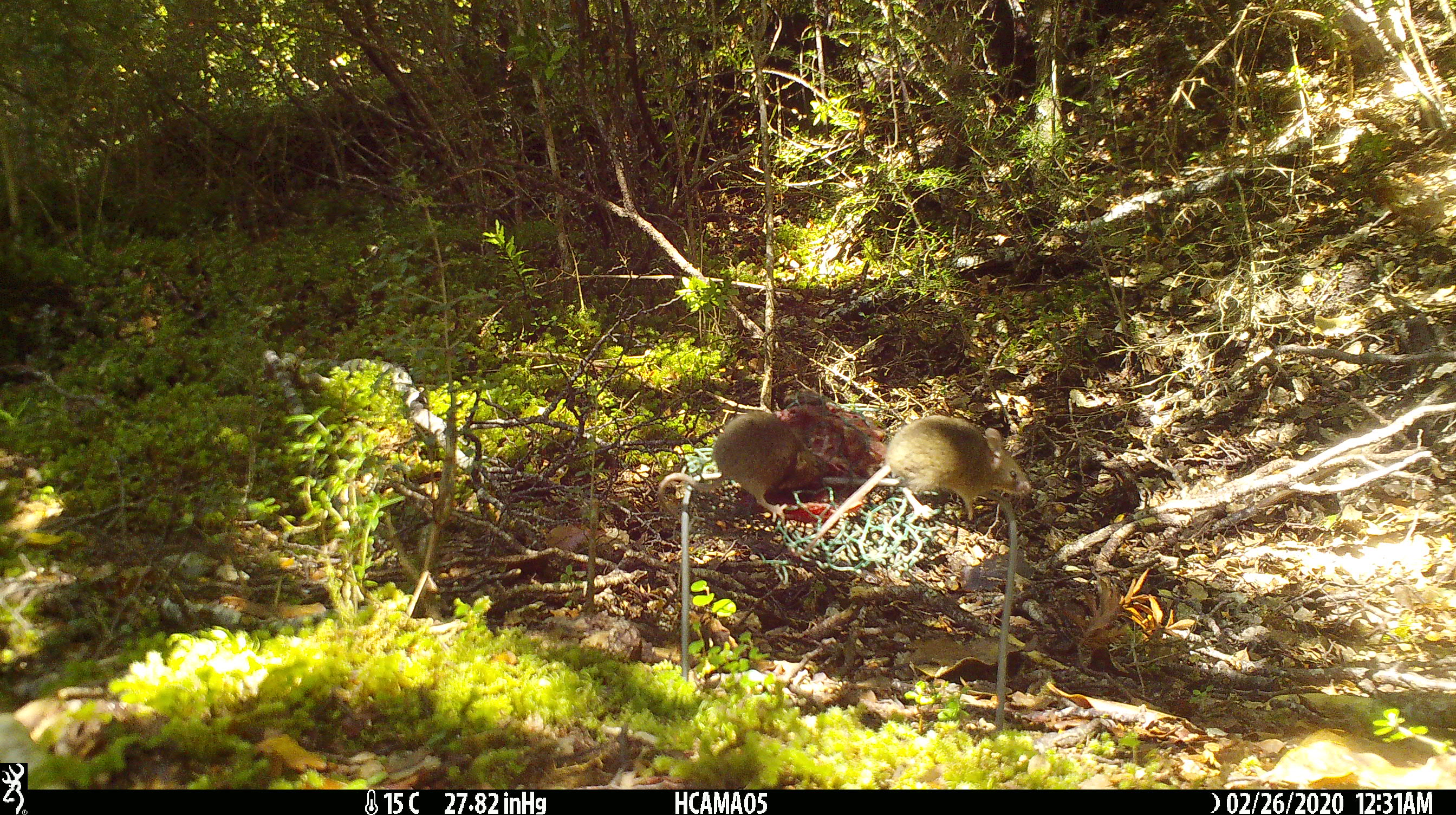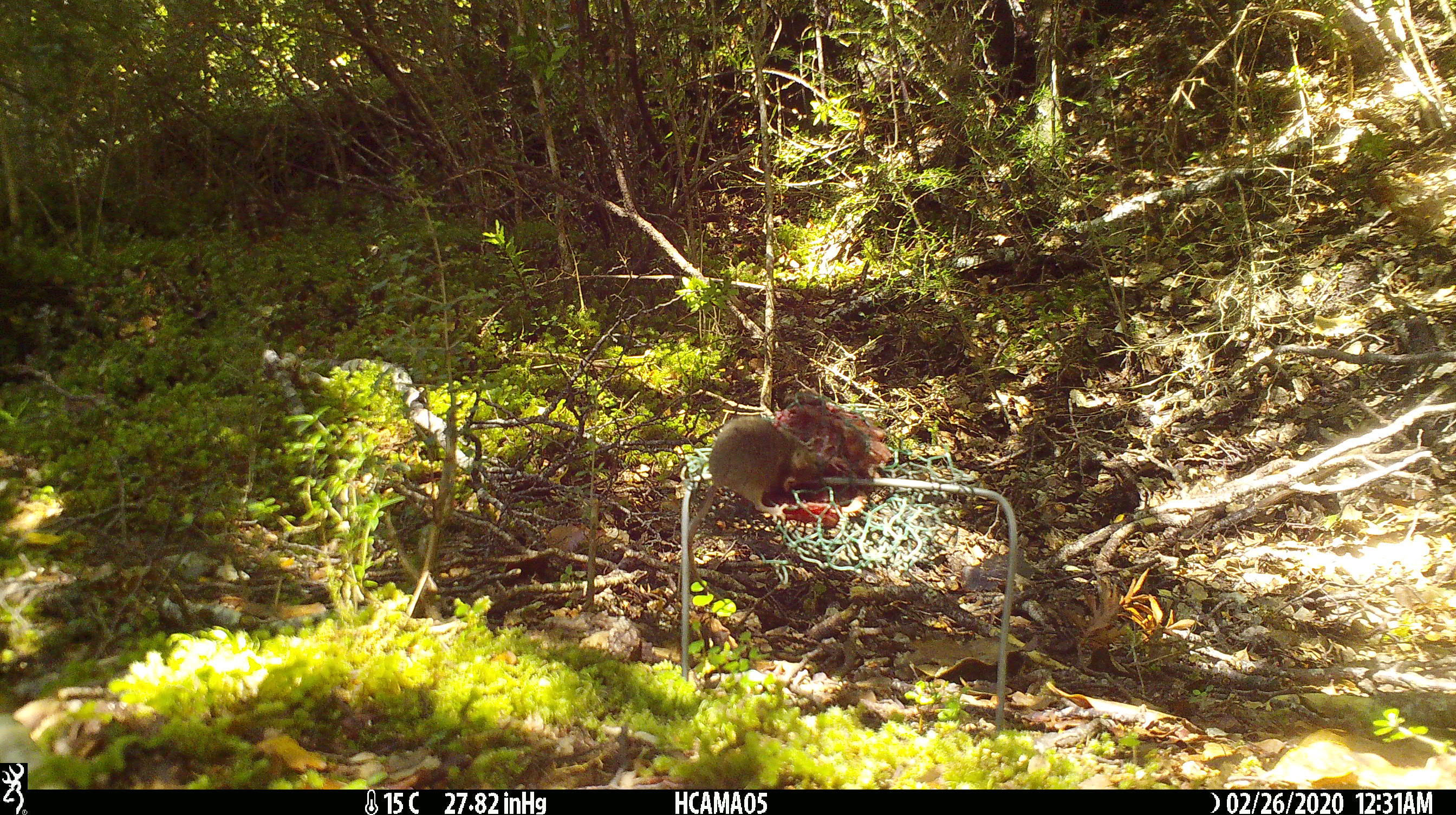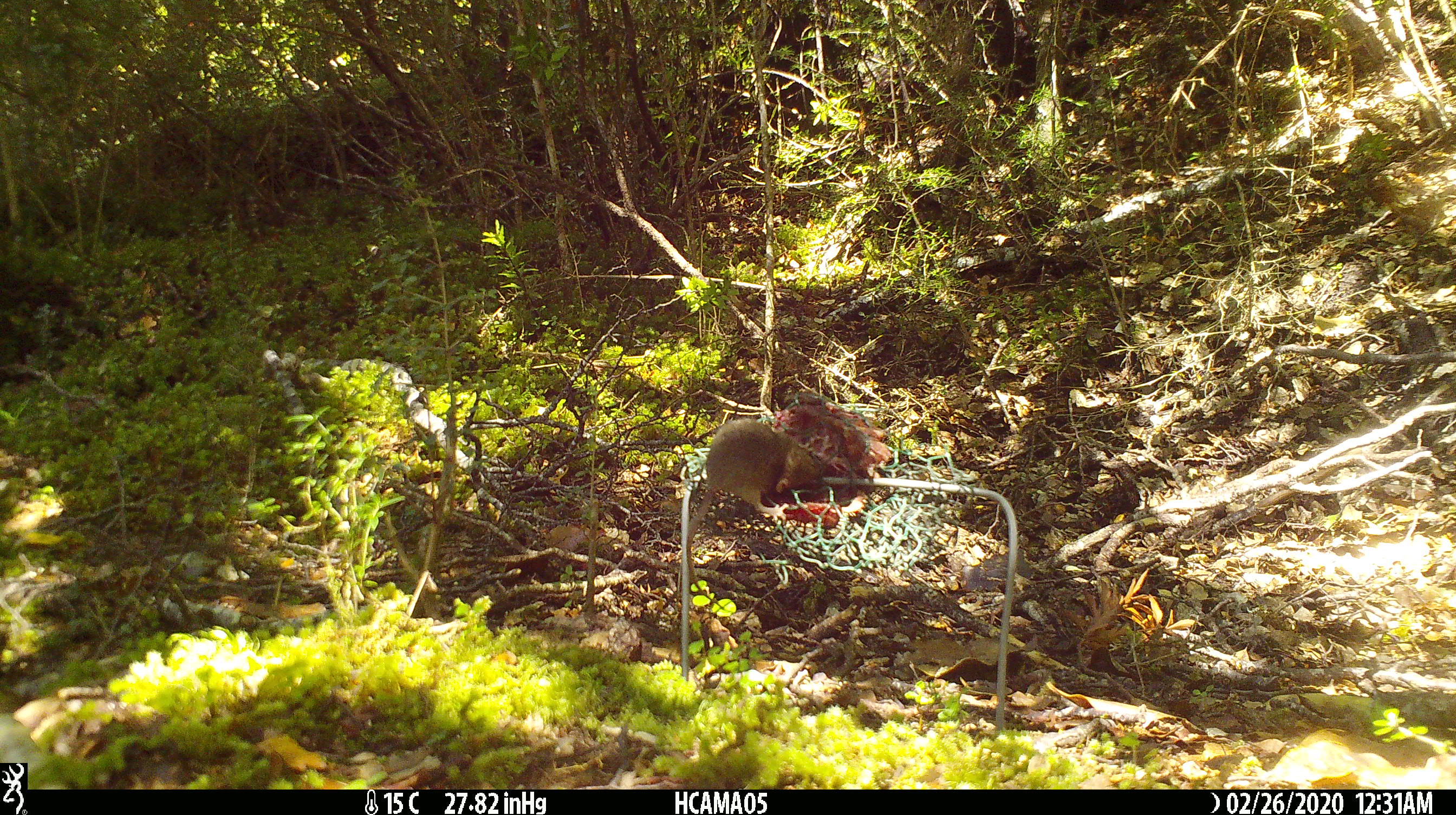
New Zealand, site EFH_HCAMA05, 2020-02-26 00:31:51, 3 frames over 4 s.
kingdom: Animalia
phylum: Chordata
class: Mammalia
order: Rodentia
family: Muridae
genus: Mus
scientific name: Mus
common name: mouse